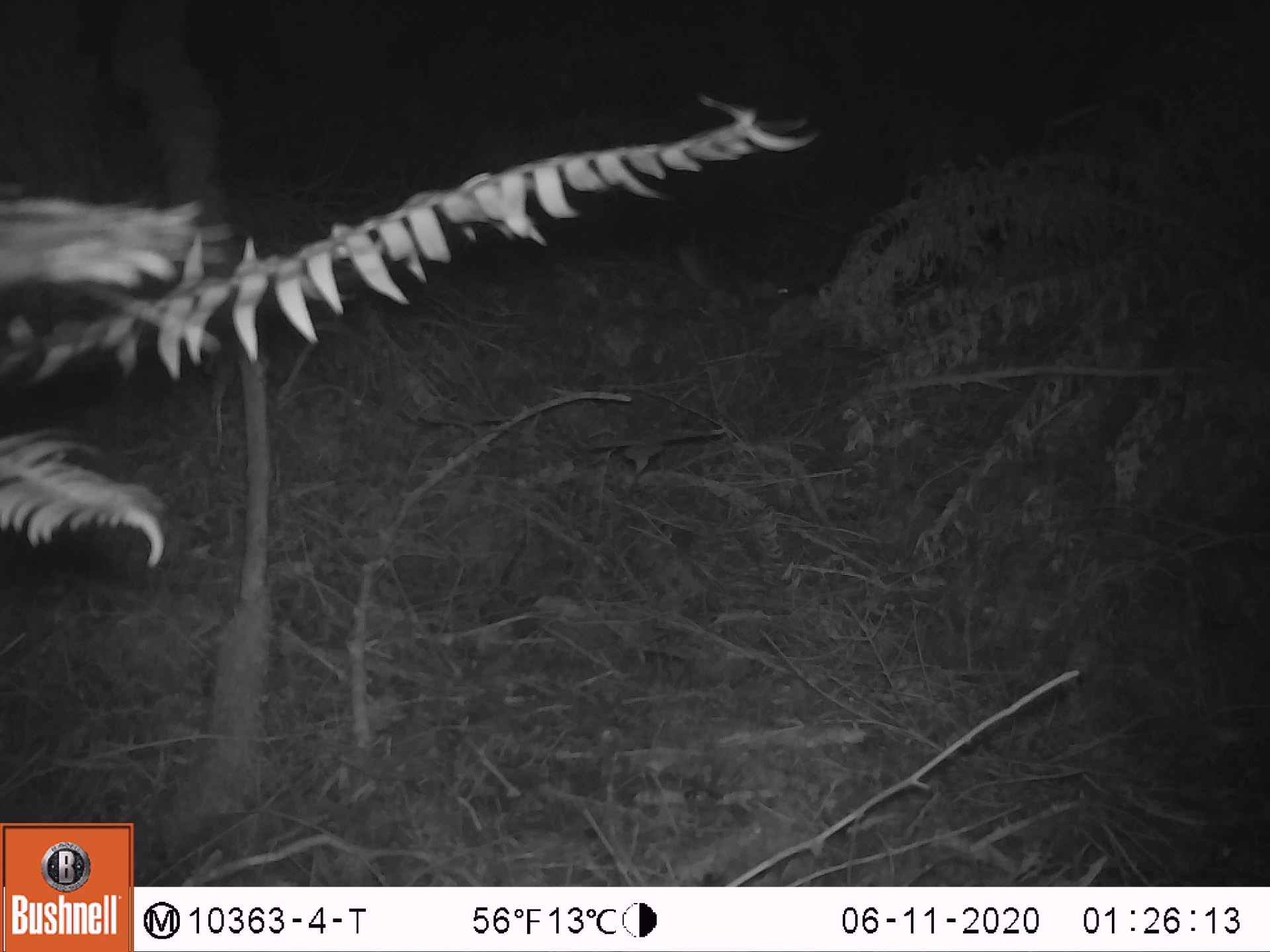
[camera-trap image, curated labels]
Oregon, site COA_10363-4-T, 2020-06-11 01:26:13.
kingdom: Animalia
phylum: Chordata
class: Mammalia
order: Rodentia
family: Sciuridae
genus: Glaucomys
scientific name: Glaucomys oregonensis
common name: humboldt's flying squirrel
Humboldt's flying squirrel (Glaucomys oregonensis).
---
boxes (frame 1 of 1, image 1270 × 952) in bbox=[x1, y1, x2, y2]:
humboldt's flying squirrel: bbox=[668, 232, 799, 328]